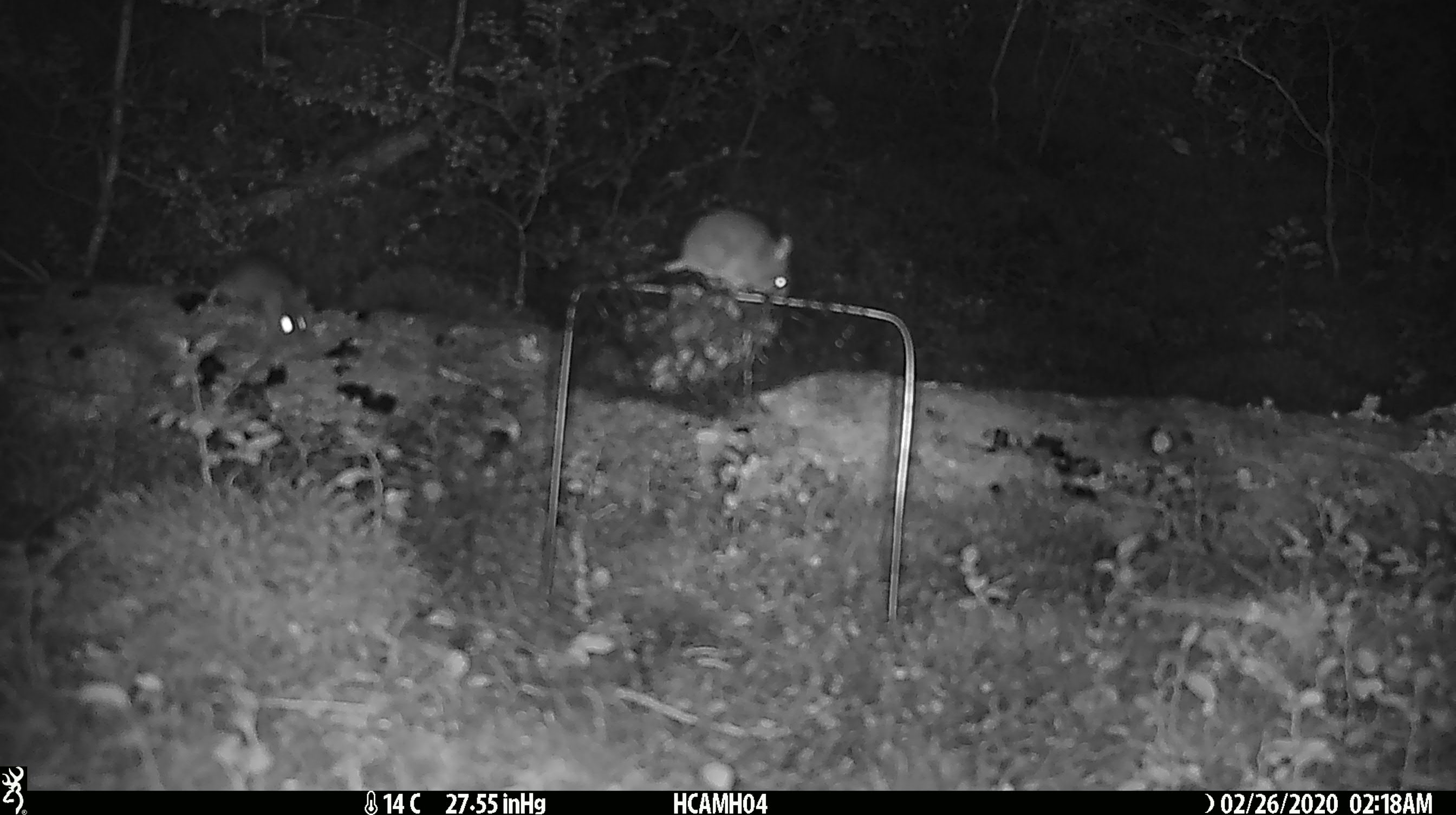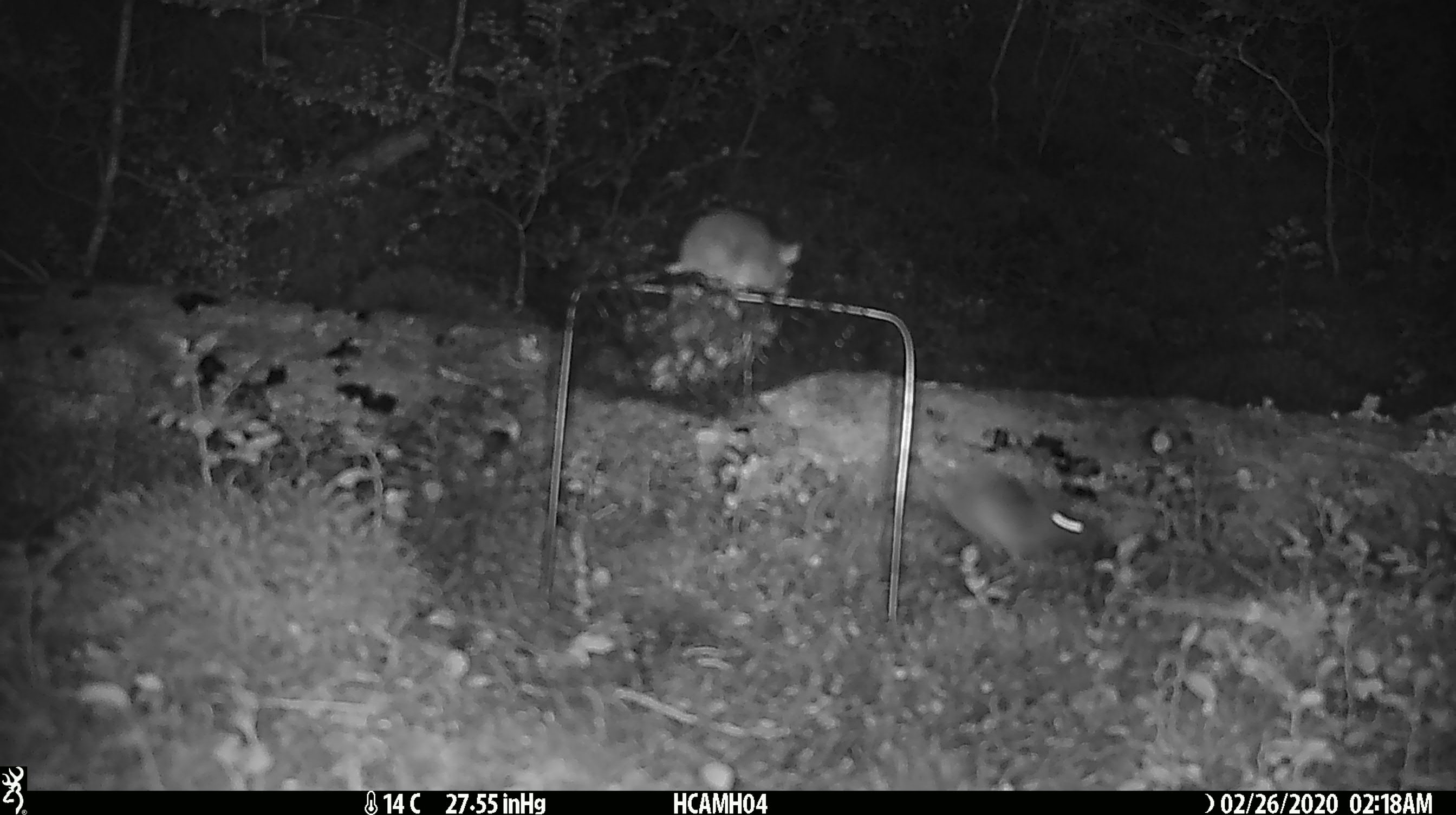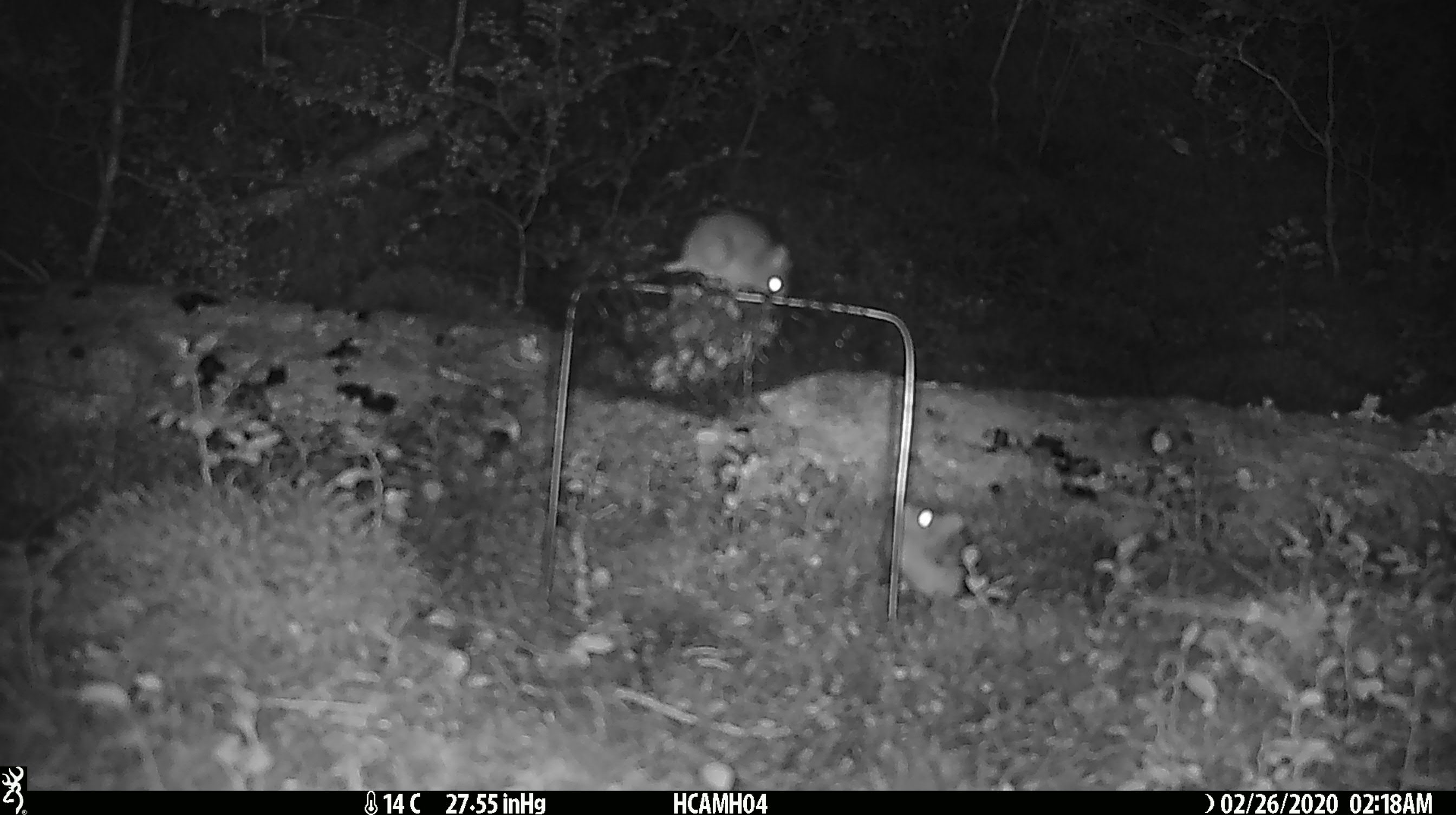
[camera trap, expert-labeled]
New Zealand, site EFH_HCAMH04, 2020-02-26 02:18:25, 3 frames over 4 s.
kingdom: Animalia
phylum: Chordata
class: Mammalia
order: Rodentia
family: Muridae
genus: Mus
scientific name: Mus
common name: mouse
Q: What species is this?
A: Mouse (Mus).